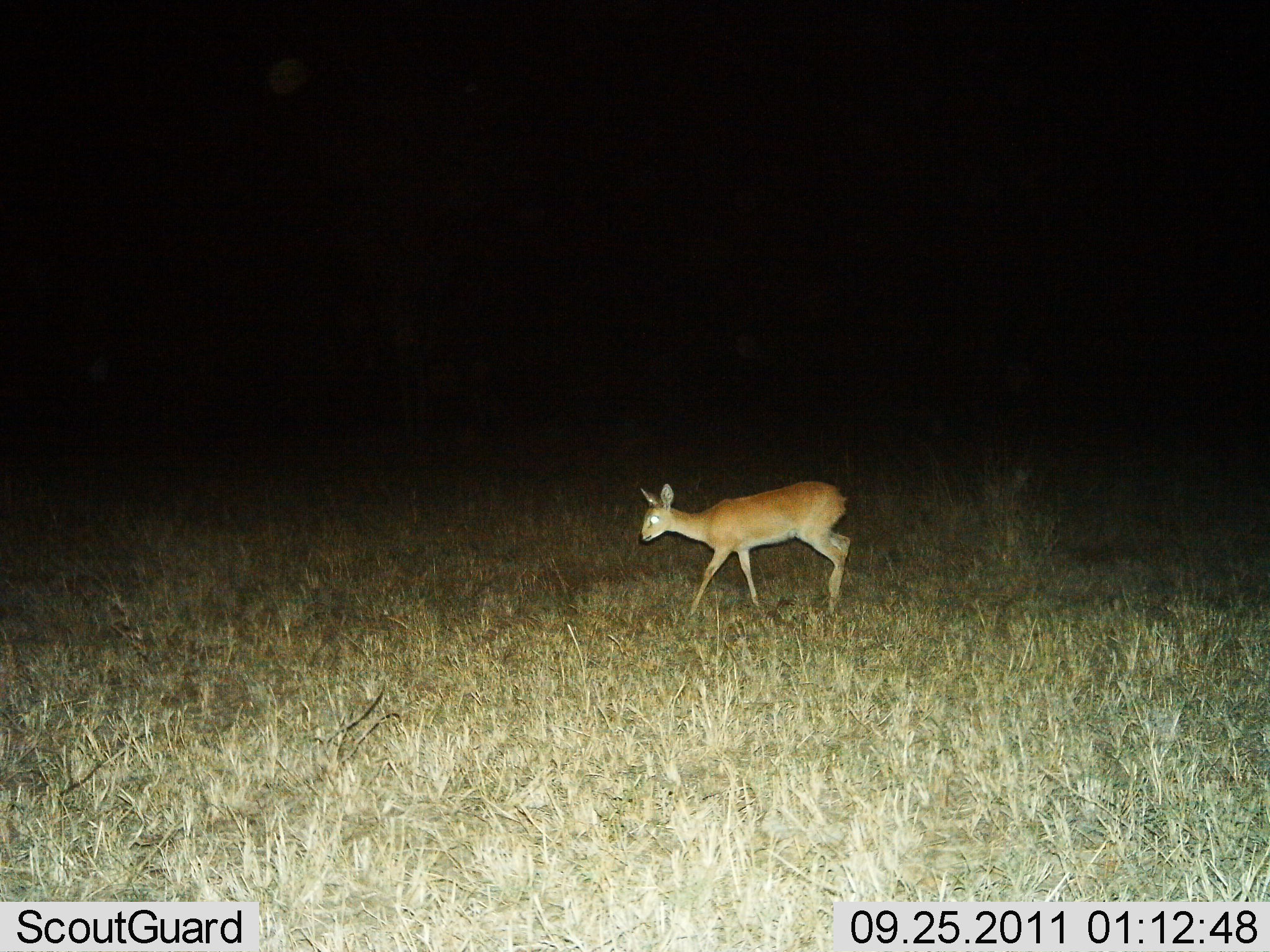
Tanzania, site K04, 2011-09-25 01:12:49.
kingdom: Animalia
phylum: Chordata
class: Mammalia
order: Artiodactyla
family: Bovidae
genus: Madoqua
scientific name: Madoqua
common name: dikdik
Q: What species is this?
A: Dikdik (Madoqua).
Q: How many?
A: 1.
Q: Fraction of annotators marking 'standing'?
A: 54%.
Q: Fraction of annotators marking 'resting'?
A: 0%.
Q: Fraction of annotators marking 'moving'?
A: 54%.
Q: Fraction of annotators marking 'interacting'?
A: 0%.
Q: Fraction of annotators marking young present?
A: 0%.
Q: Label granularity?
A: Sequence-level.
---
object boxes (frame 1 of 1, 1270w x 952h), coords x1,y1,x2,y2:
animal: 637,480,853,623